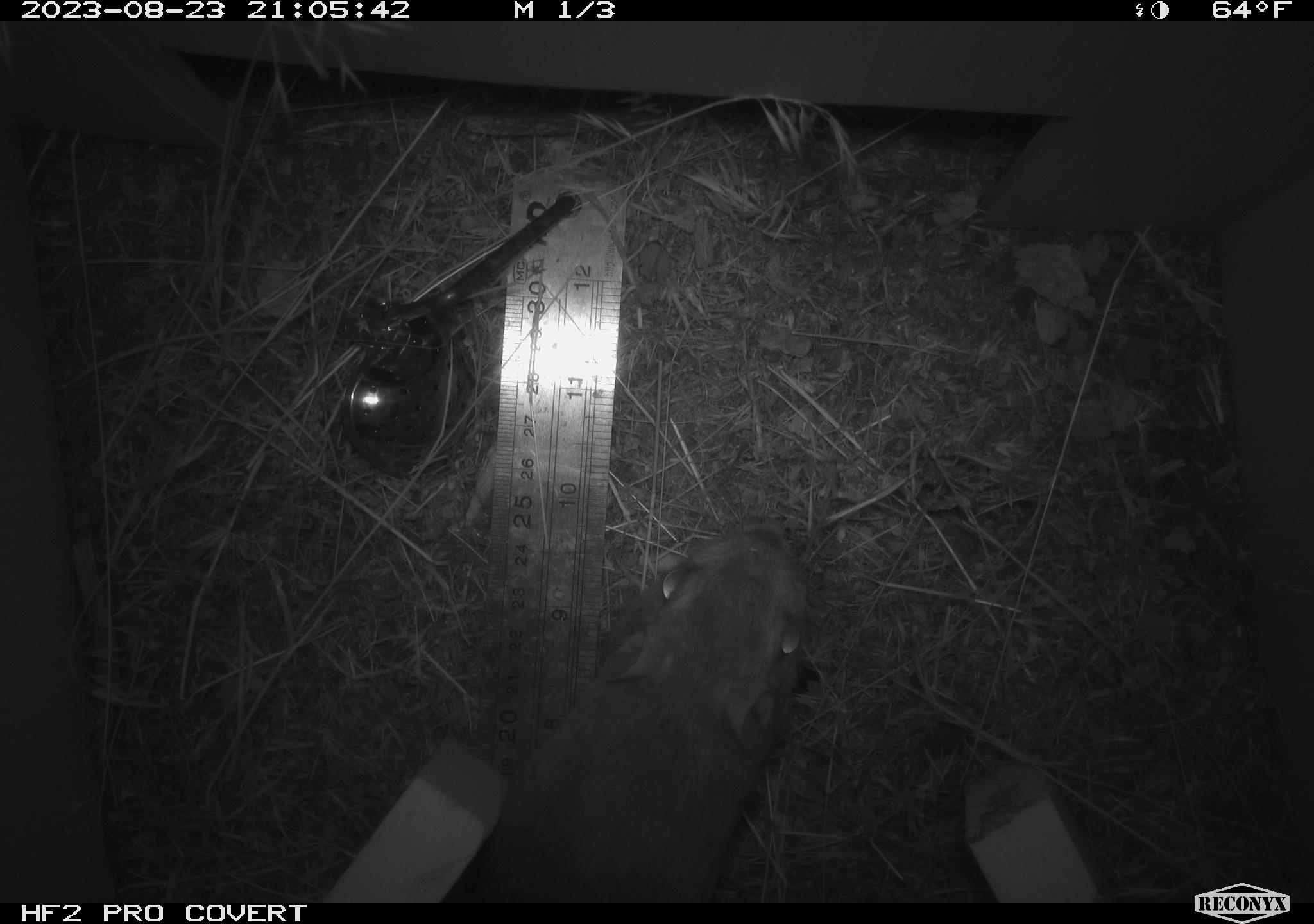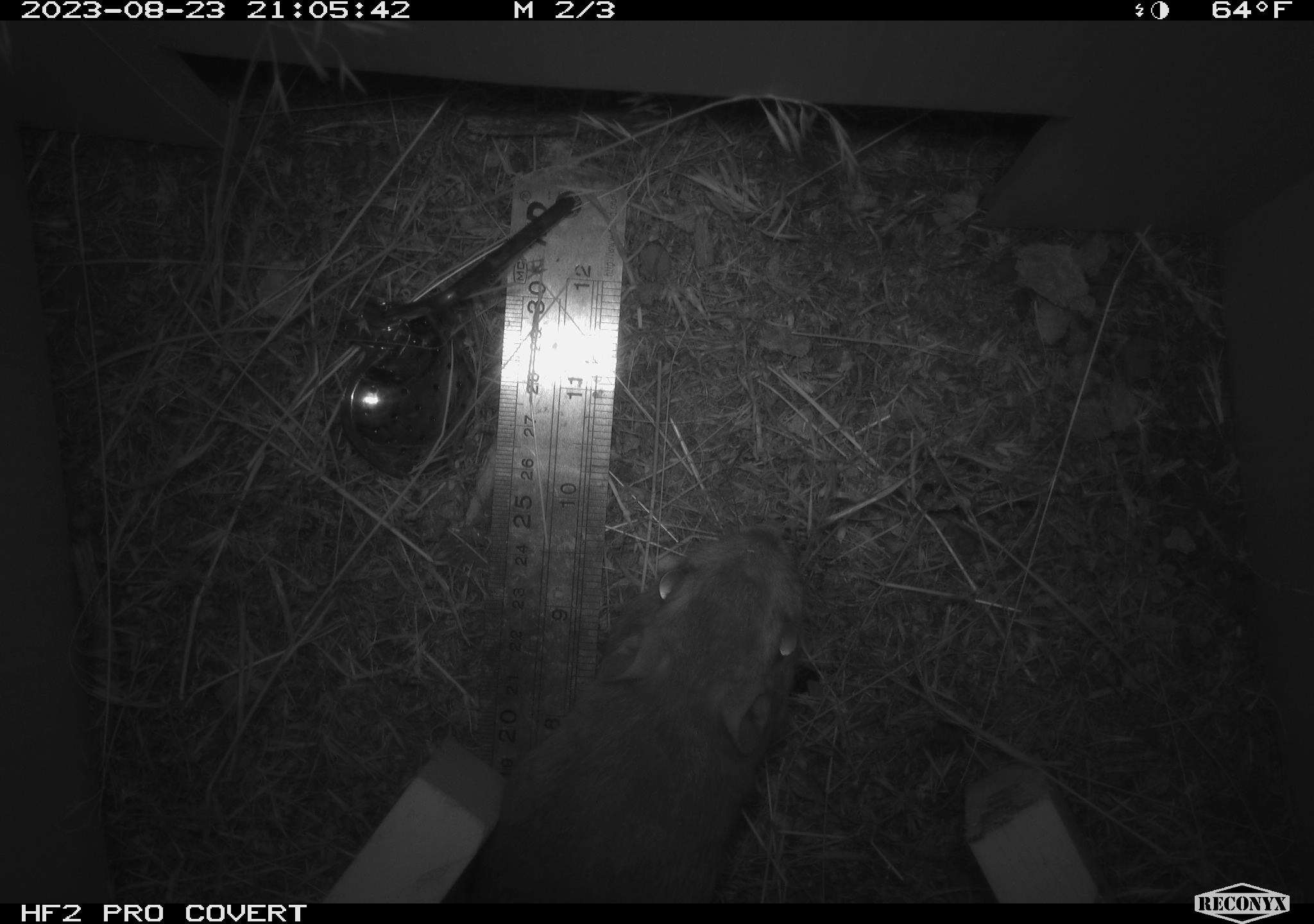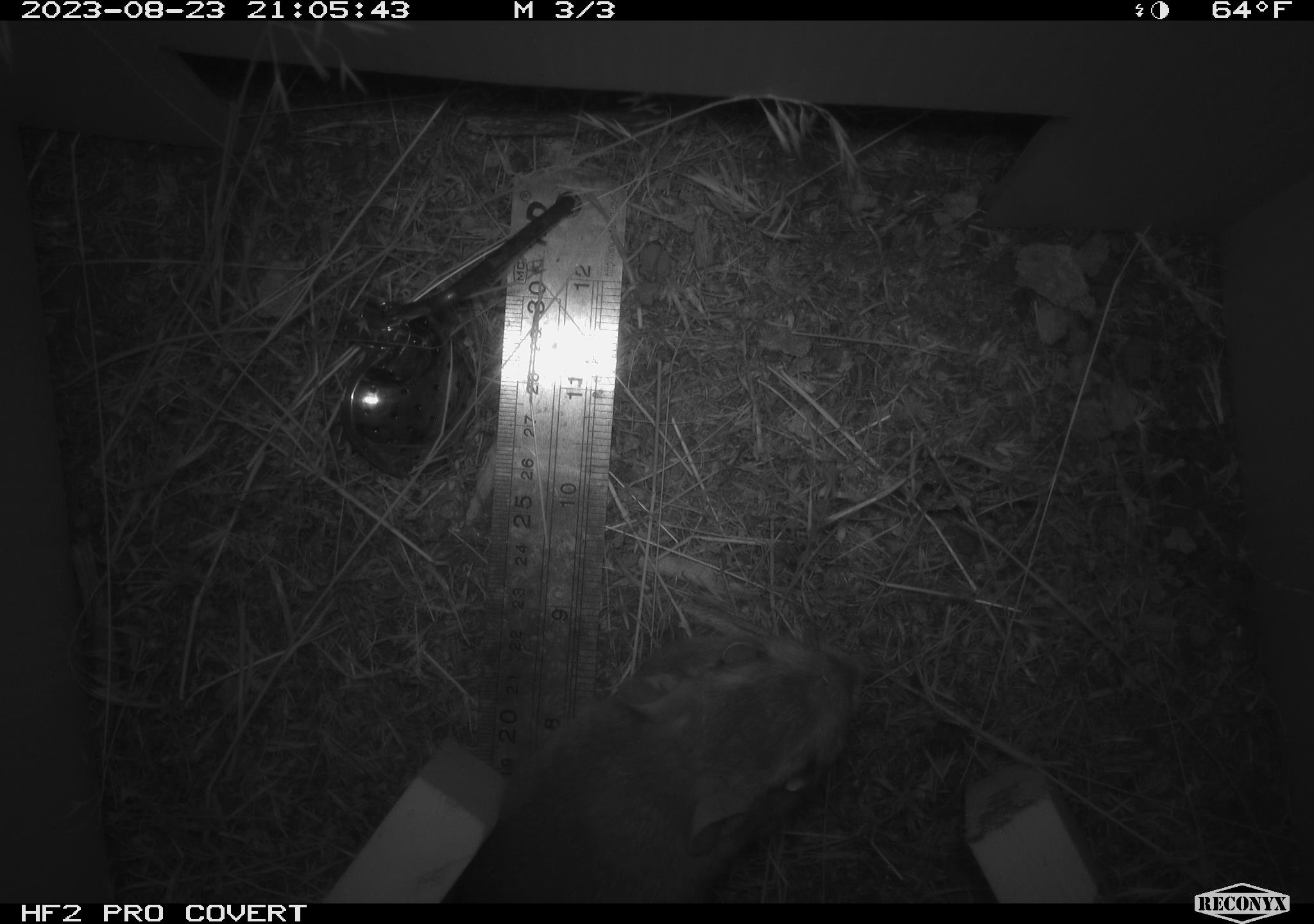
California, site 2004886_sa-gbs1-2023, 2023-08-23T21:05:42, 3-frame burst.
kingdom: Animalia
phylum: Chordata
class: Mammalia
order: Rodentia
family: Heteromyidae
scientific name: Heteromyidae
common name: kangaroo rats and pocket mice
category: heteromyidae family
Heteromyidae family (kangaroo rats and pocket mice) (Heteromyidae).